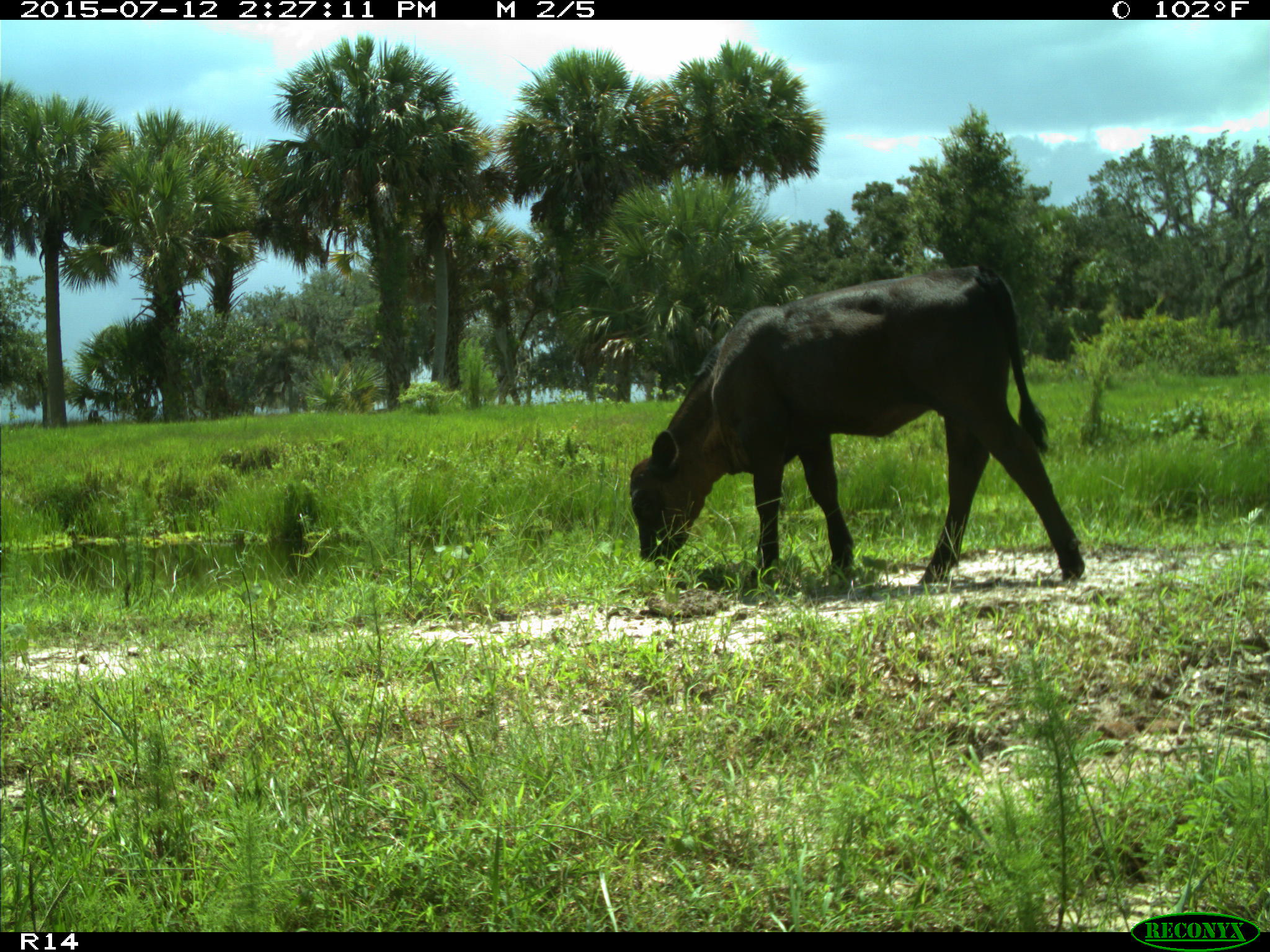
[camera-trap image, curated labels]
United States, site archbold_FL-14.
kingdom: Animalia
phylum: Chordata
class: Mammalia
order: Artiodactyla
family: Bovidae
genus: Bos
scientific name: Bos taurus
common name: domestic cow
Bos taurus (domestic cow).